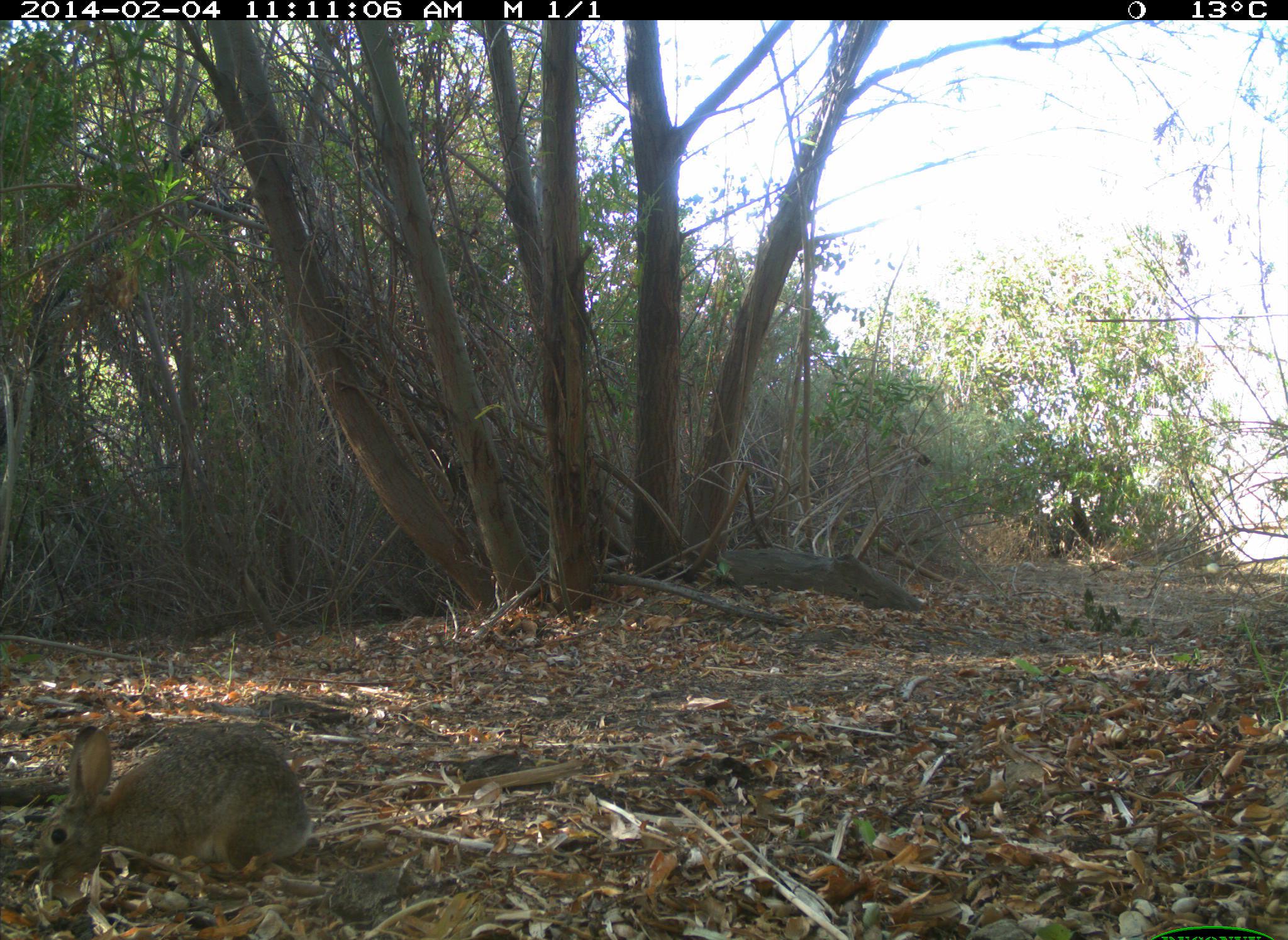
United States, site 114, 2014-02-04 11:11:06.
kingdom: Animalia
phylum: Chordata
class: Mammalia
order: Lagomorpha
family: Leporidae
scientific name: Leporidae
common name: rabbits and hares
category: rabbit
Rabbit (rabbits and hares) (Leporidae).